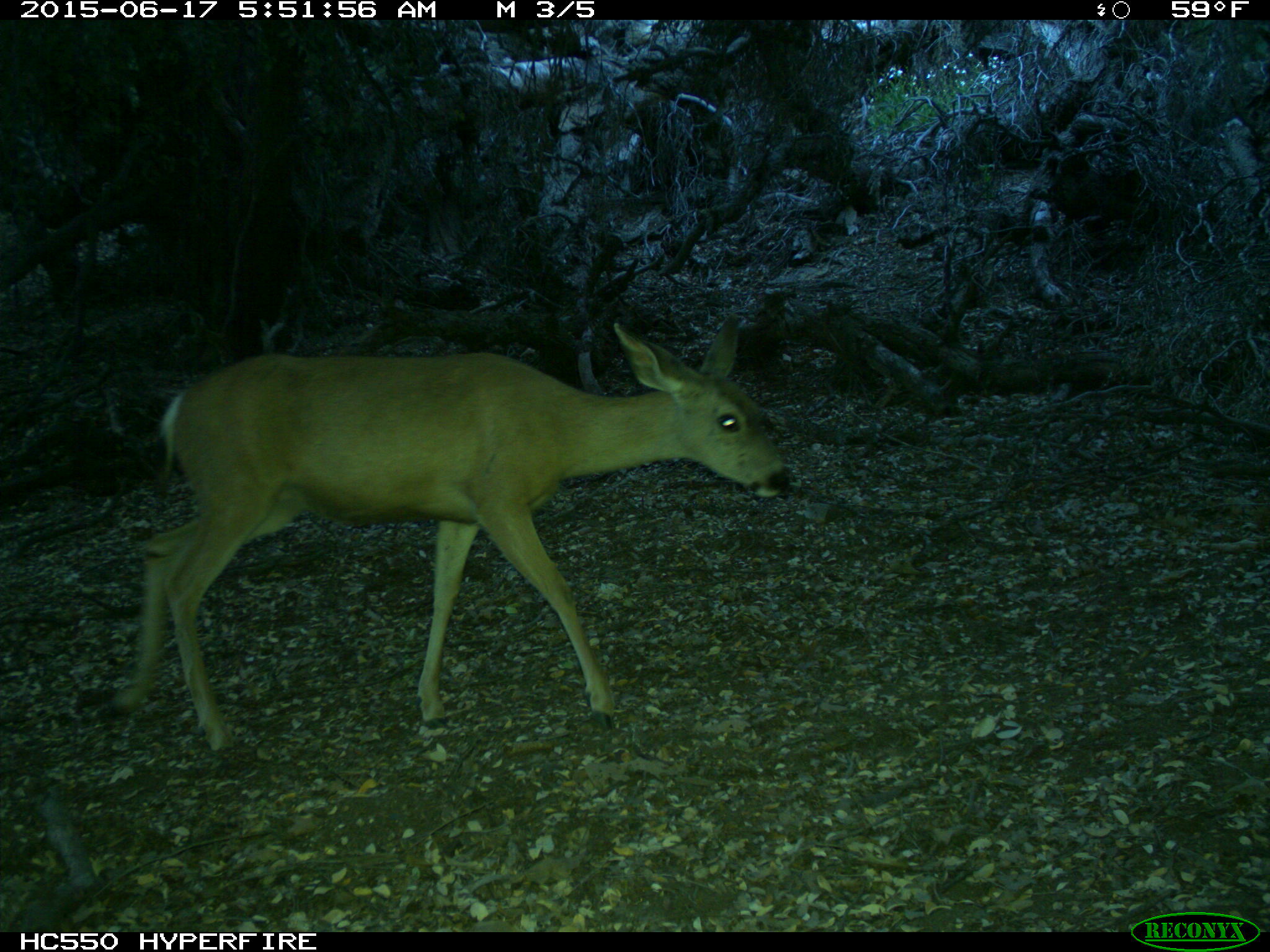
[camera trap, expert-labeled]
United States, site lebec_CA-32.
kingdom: Animalia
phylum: Chordata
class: Mammalia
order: Artiodactyla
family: Cervidae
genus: Odocoileus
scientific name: Odocoileus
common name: deer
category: unidentified deer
Unidentified deer (deer) (Odocoileus).